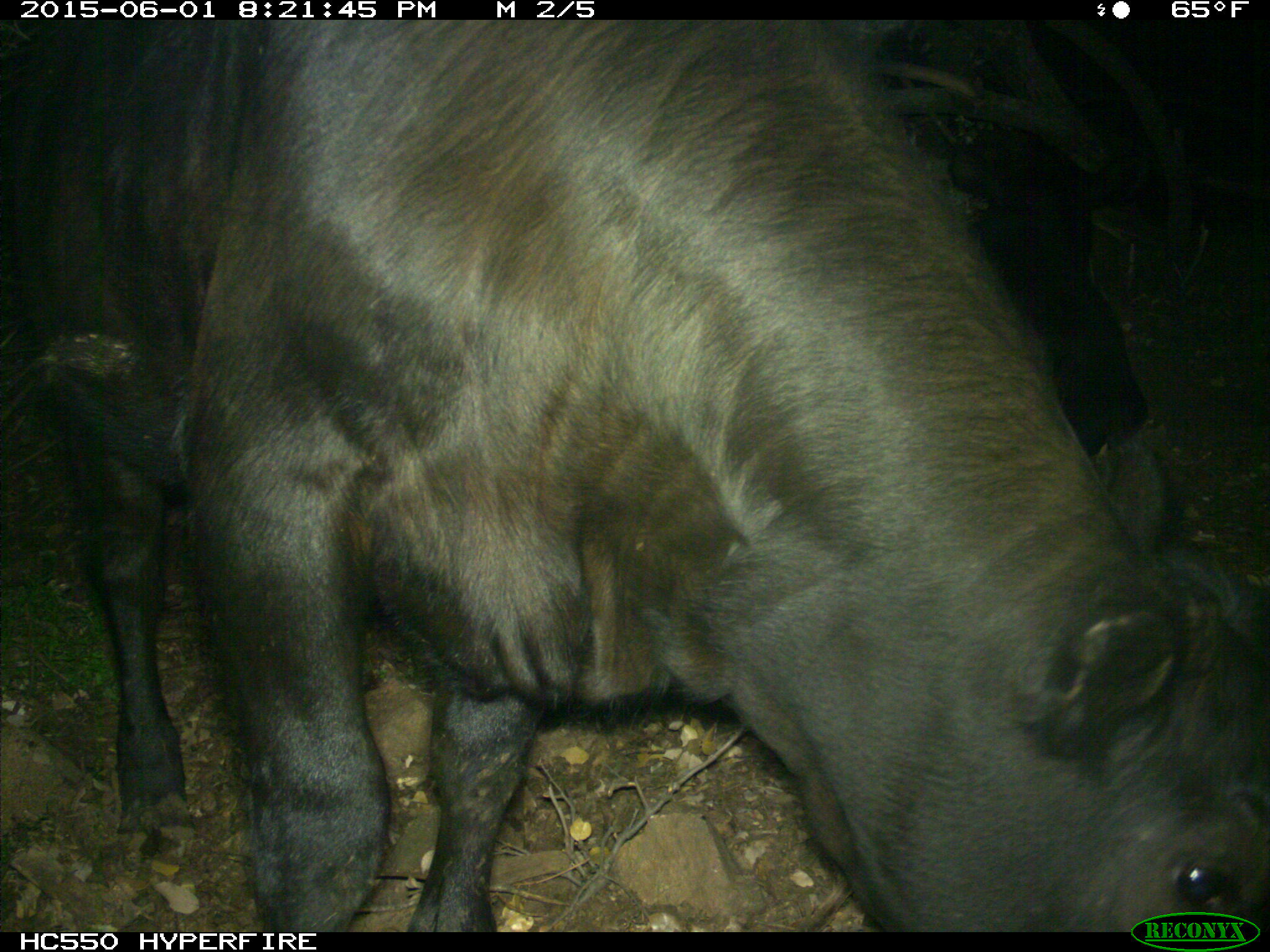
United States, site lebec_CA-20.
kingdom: Animalia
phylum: Chordata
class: Mammalia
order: Artiodactyla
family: Bovidae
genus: Bos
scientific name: Bos taurus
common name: domestic cow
Bos taurus (domestic cow).